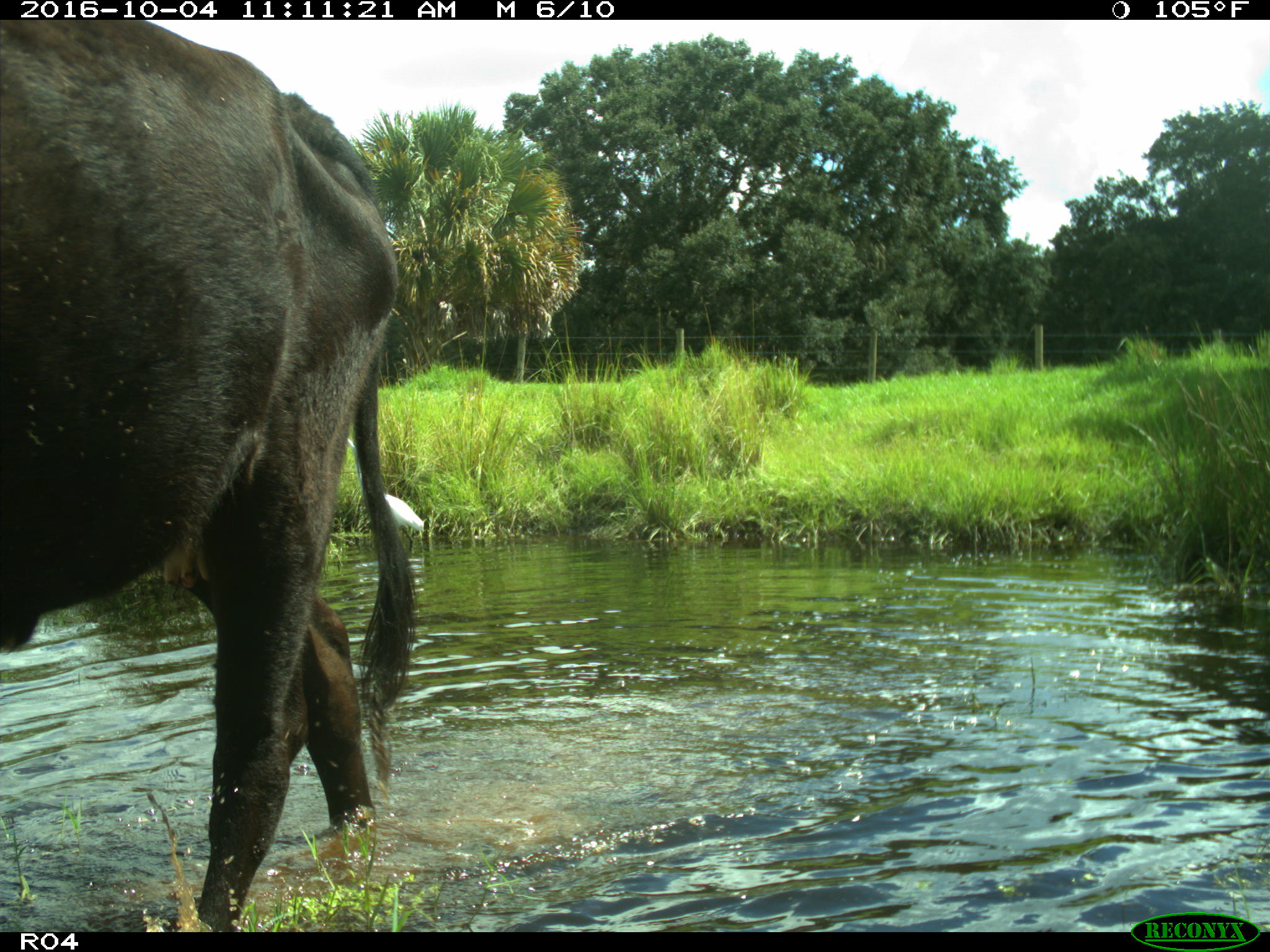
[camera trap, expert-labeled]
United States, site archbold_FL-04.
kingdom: Animalia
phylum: Chordata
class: Mammalia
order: Artiodactyla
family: Bovidae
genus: Bos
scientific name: Bos taurus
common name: domestic cow